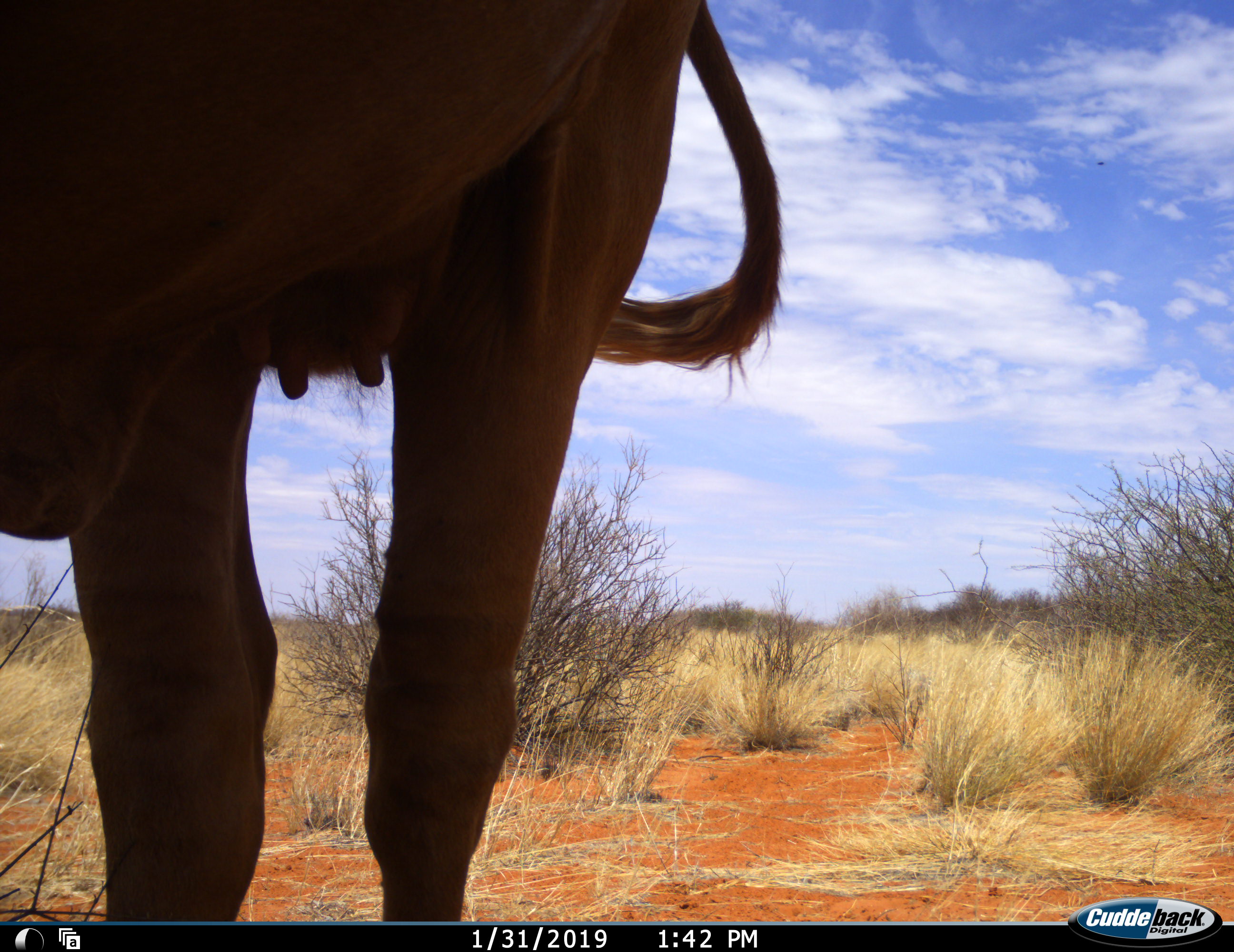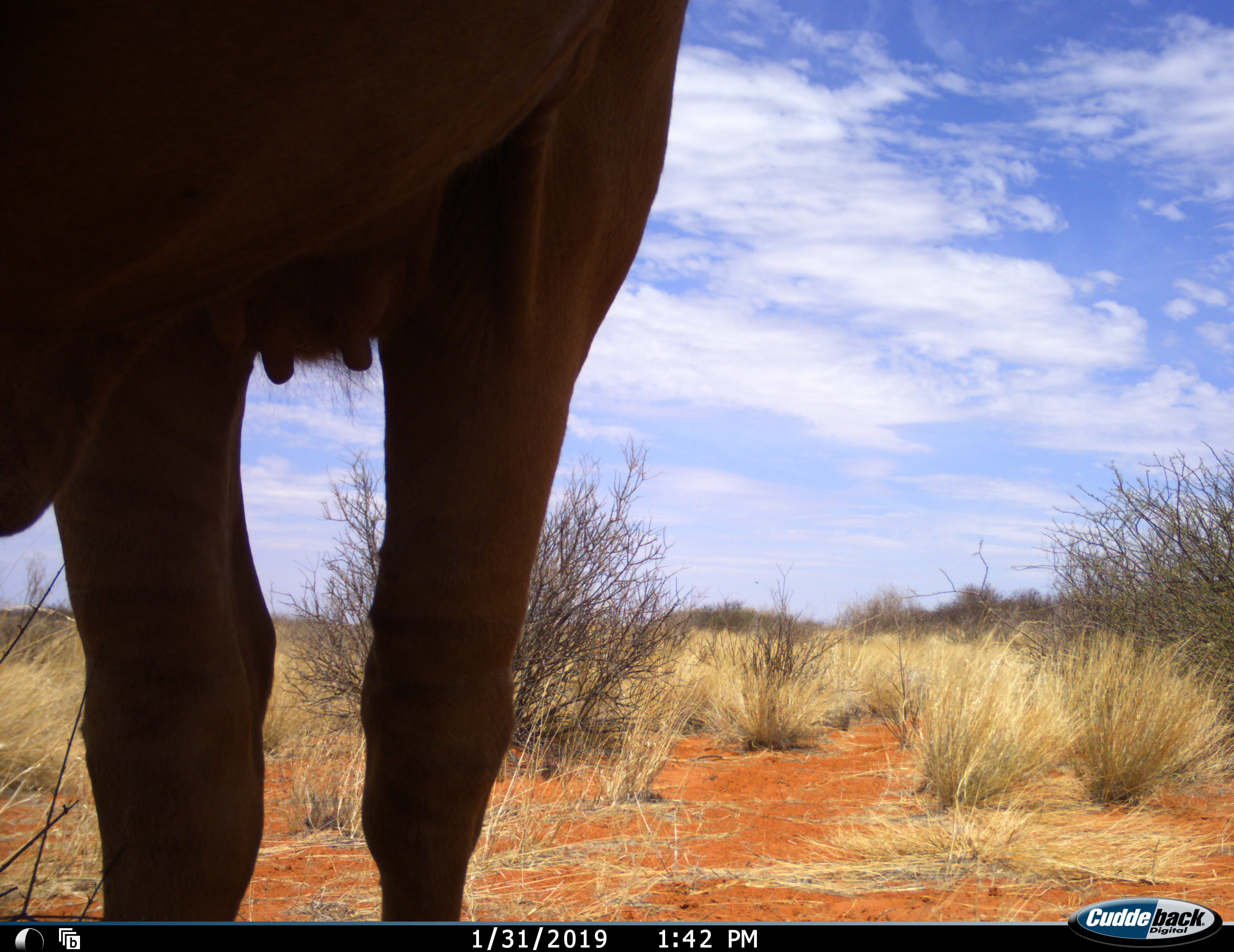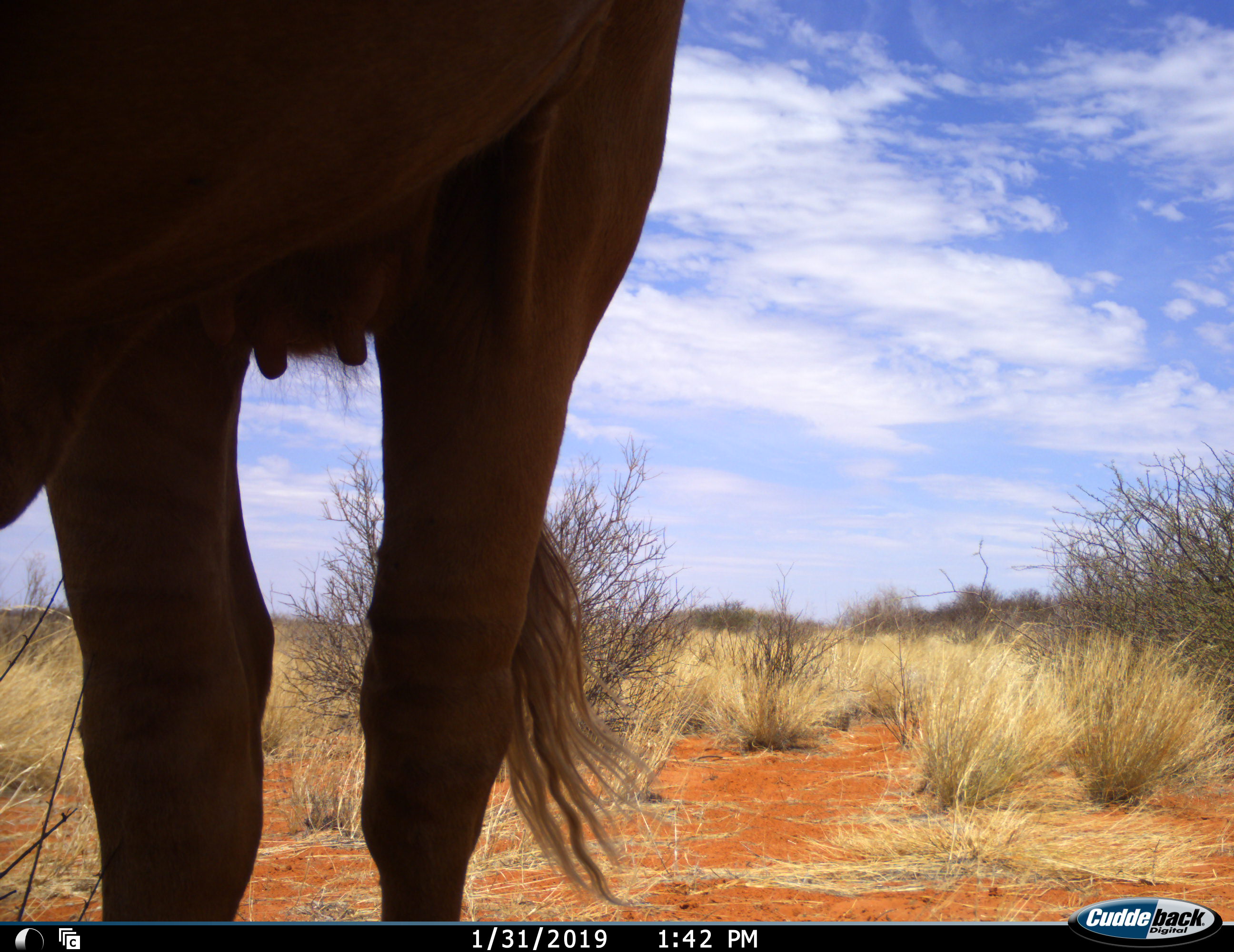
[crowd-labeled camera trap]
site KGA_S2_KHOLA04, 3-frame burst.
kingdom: Animalia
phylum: Chordata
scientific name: Vertebrata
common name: domestic animal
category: domesticanimal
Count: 1.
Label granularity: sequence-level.